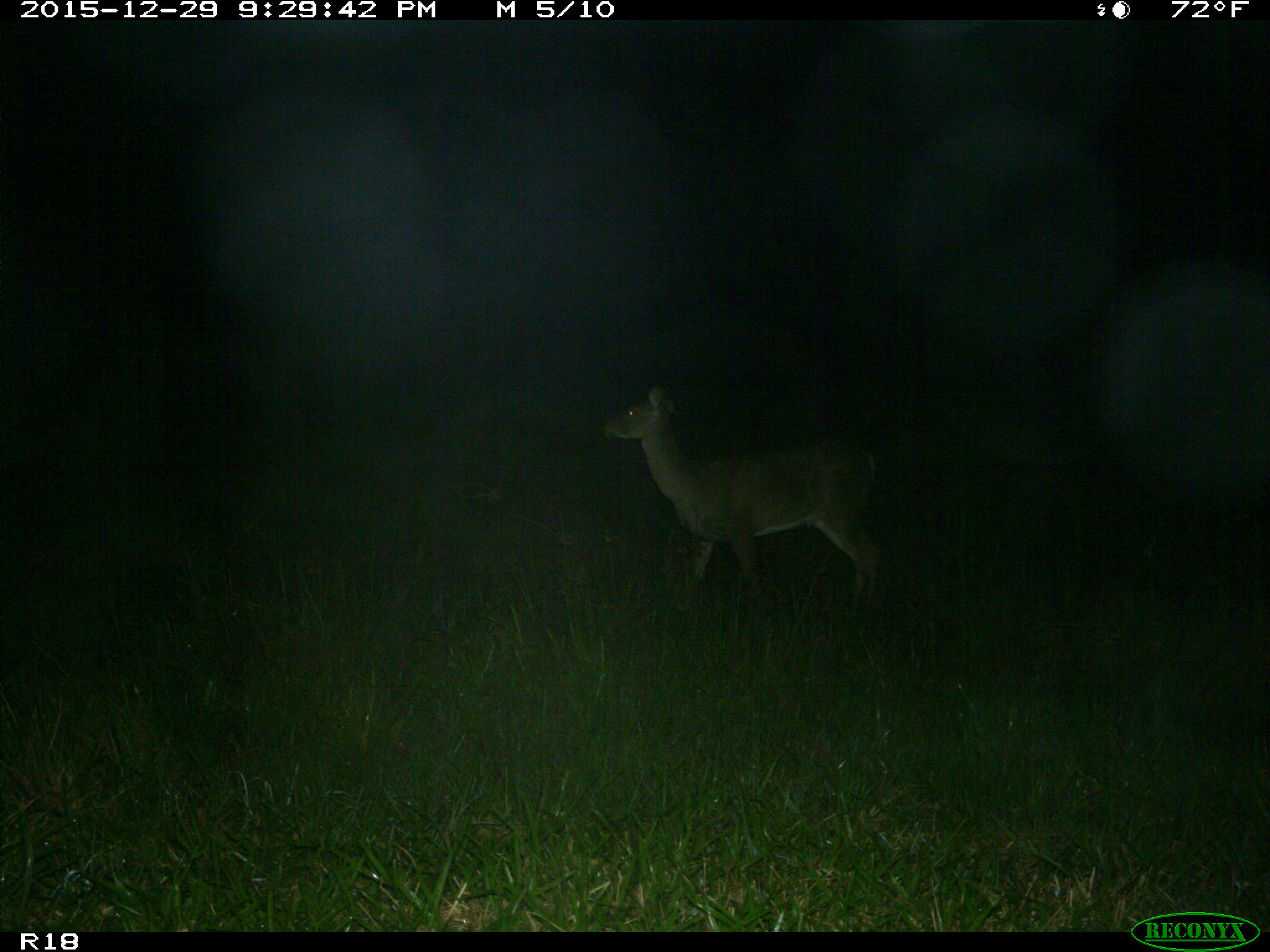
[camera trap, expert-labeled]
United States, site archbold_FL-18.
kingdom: Animalia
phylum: Chordata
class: Mammalia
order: Artiodactyla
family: Cervidae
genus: Odocoileus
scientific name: Odocoileus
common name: deer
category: unidentified deer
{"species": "unidentified deer (deer) (Odocoileus)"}